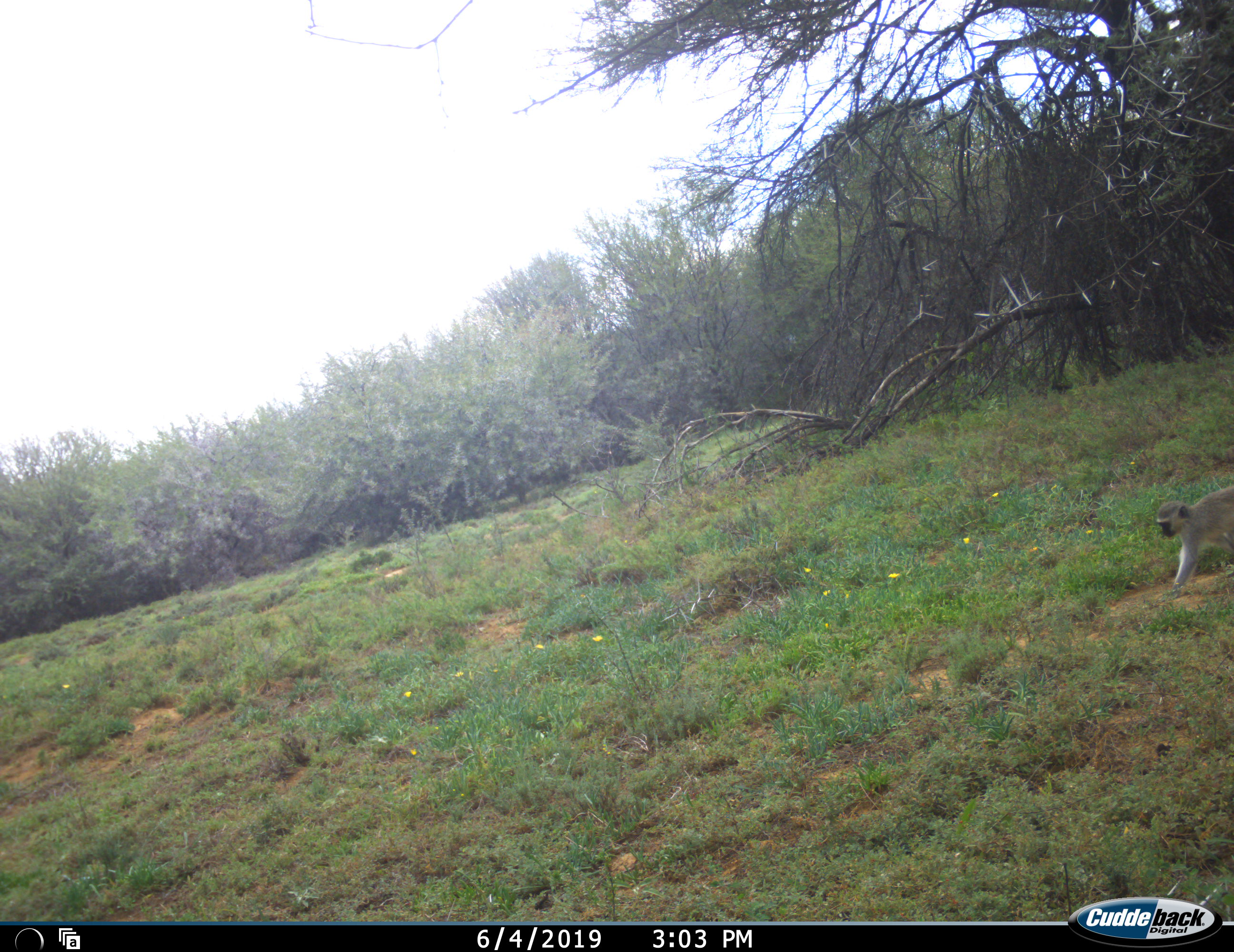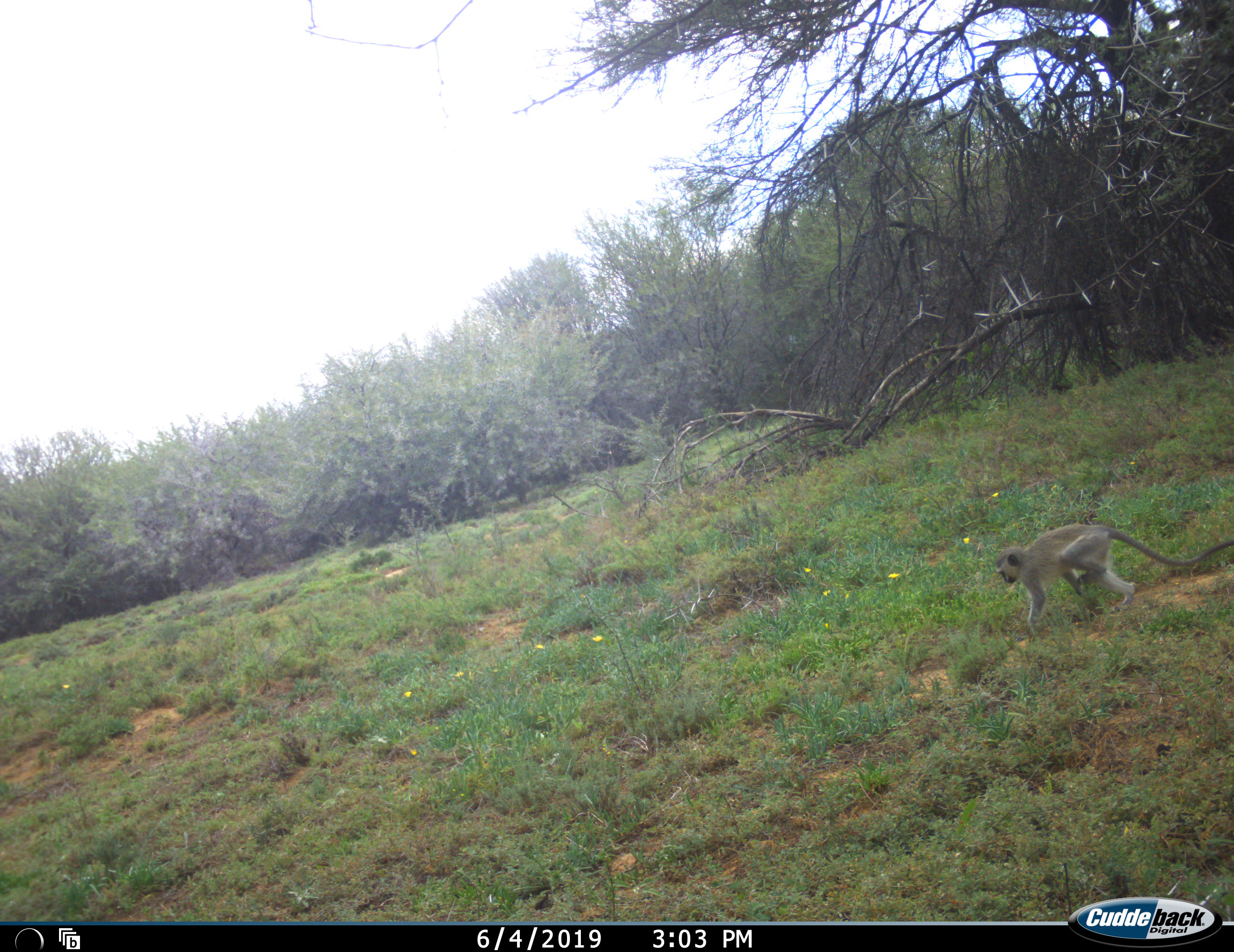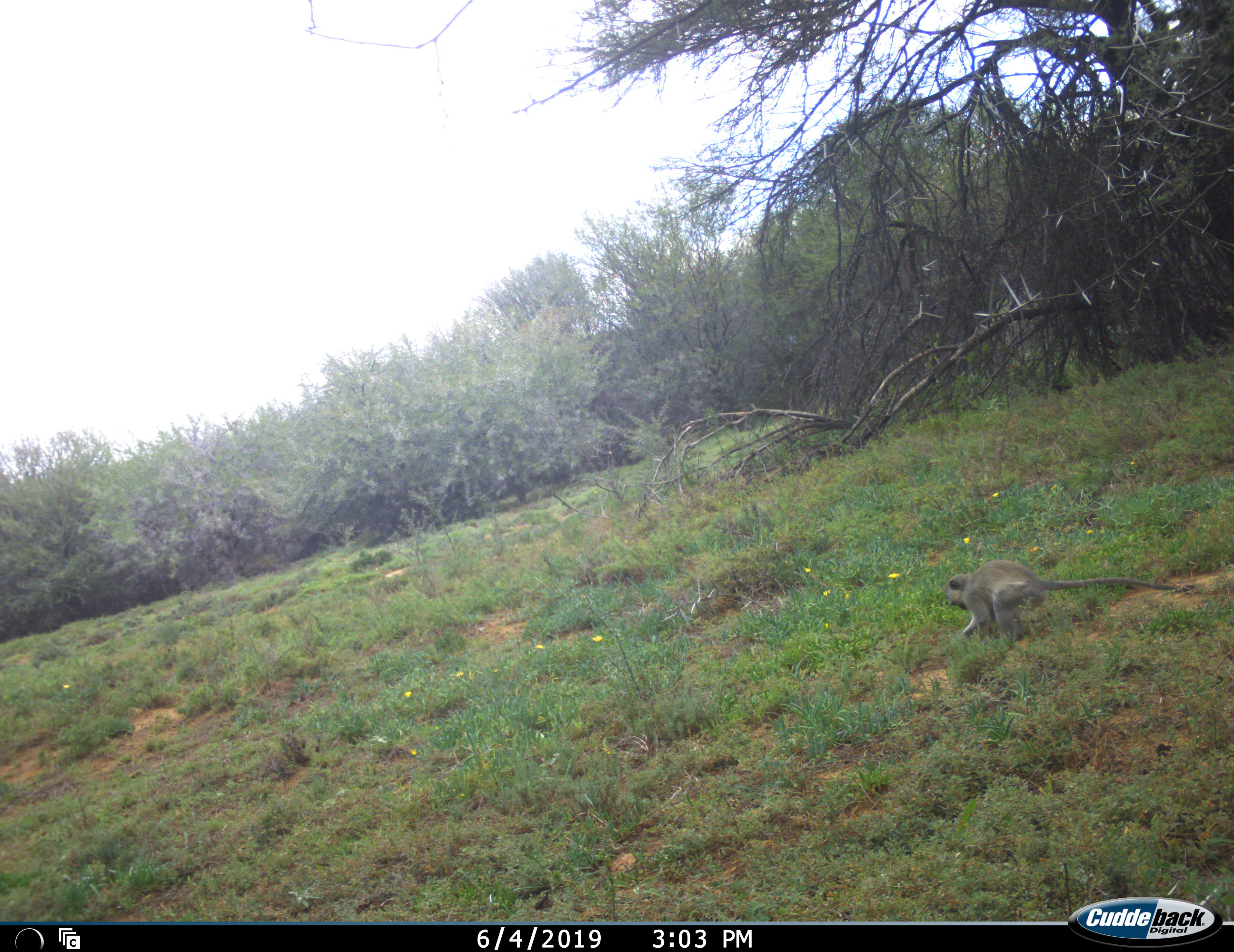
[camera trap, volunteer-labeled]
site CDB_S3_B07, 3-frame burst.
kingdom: Animalia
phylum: Chordata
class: Mammalia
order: Primates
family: Cercopithecidae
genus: Chlorocebus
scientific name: Chlorocebus pygerythrus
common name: vervet monkey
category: monkeyvervet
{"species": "monkeyvervet (vervet monkey) (Chlorocebus pygerythrus)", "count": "1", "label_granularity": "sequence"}